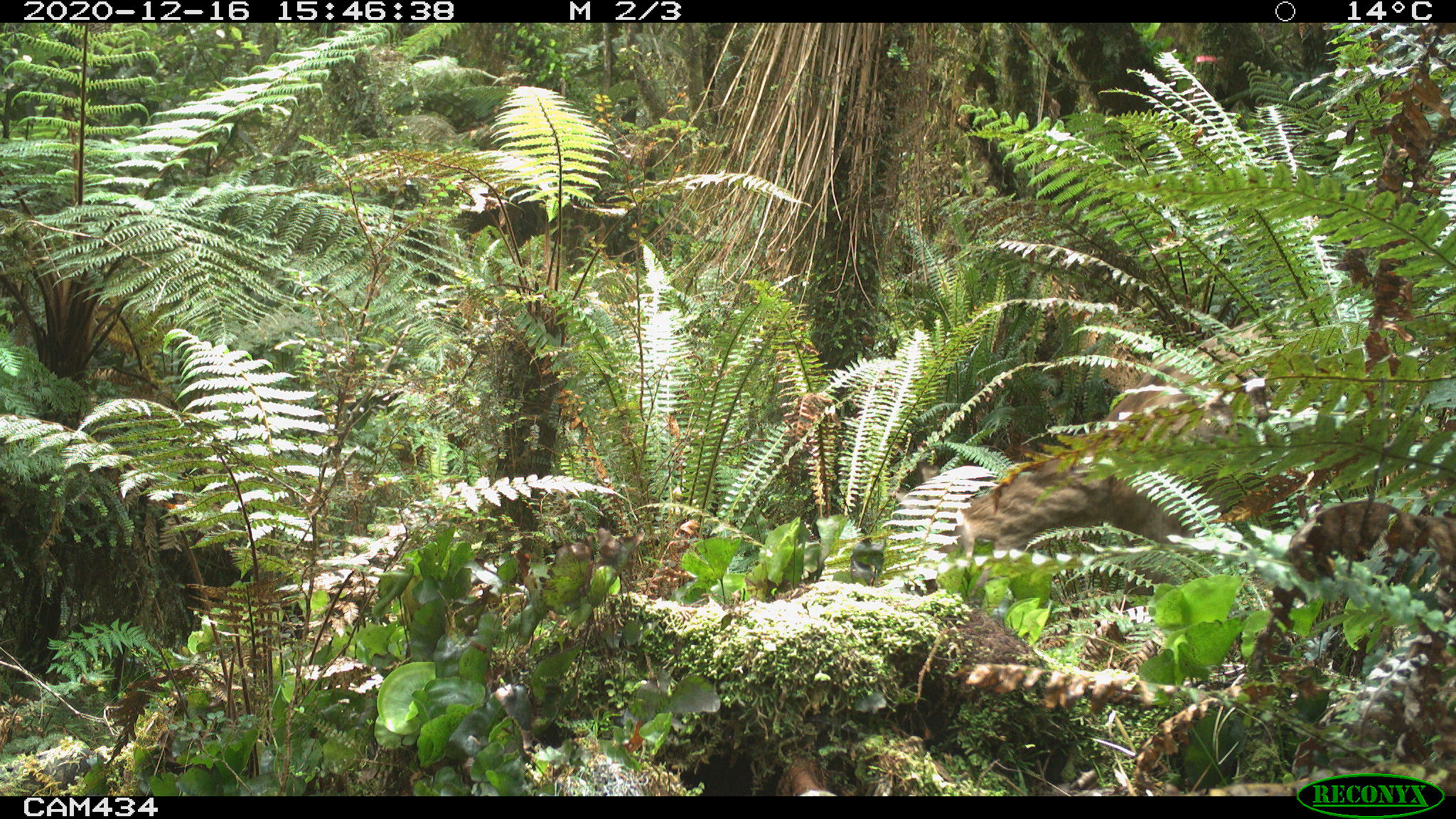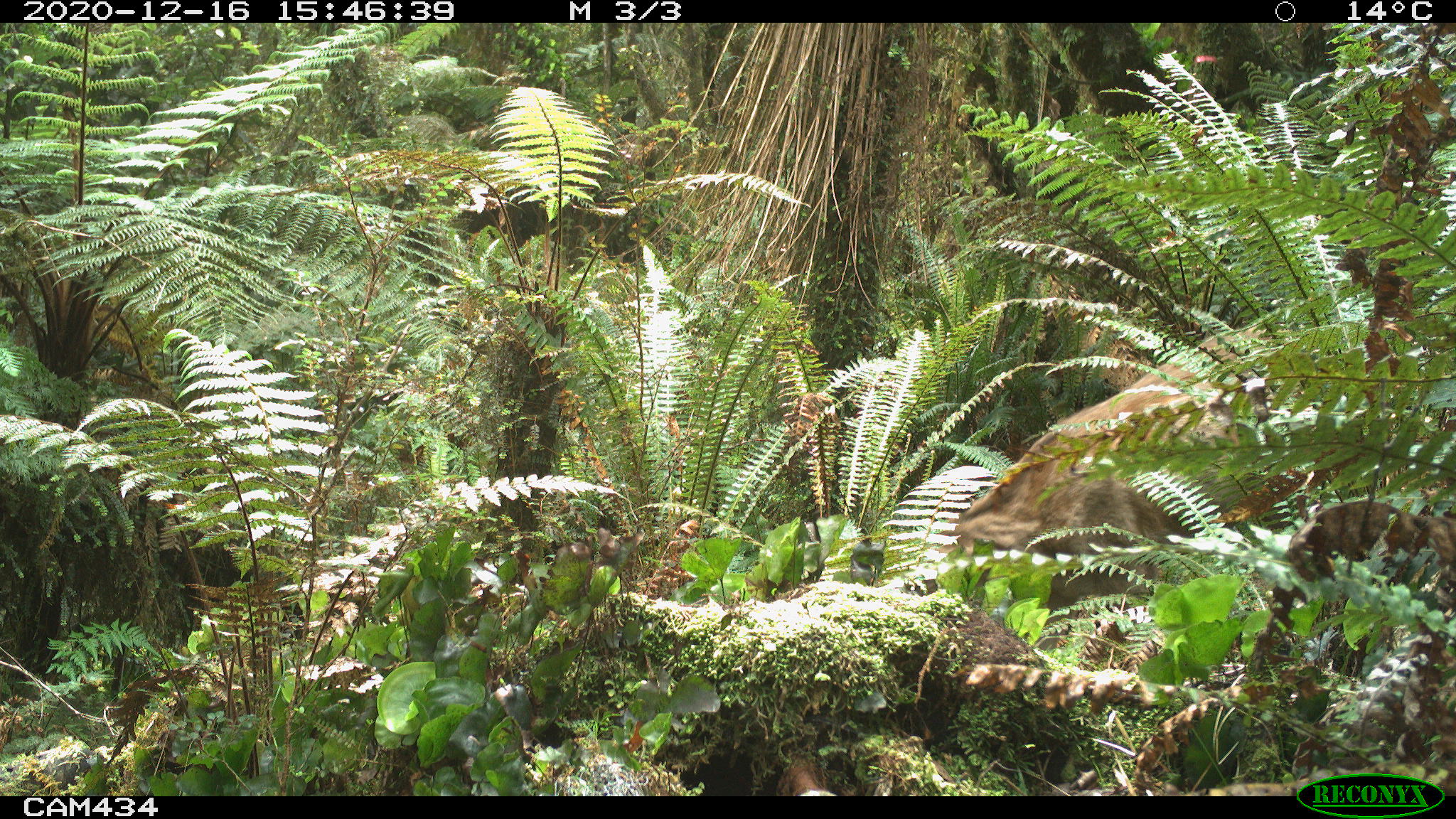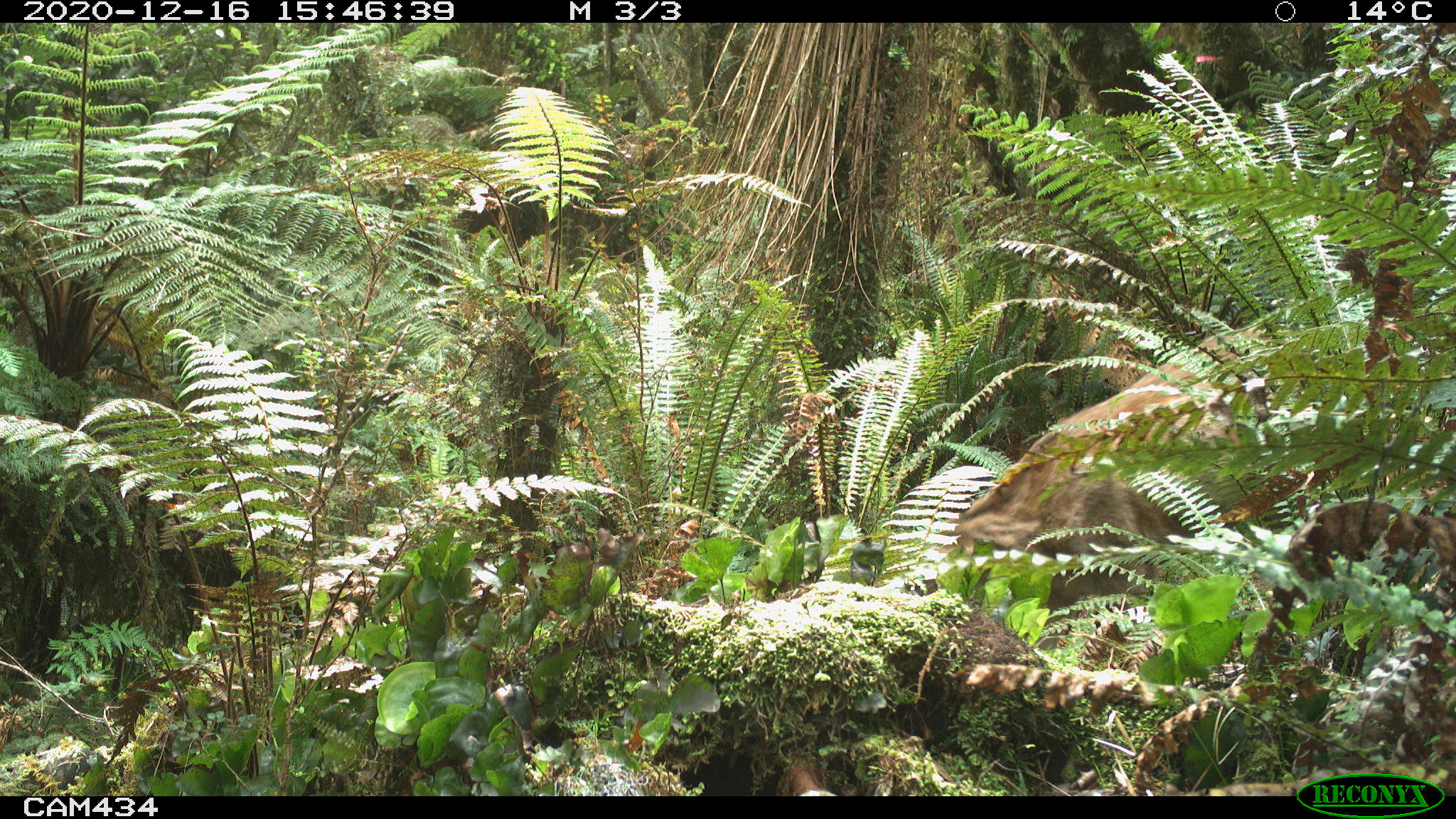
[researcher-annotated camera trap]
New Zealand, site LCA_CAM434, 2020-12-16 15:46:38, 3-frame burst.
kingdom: Animalia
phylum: Chordata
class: Mammalia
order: Artiodactyla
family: Cervidae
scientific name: Cervidae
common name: deer